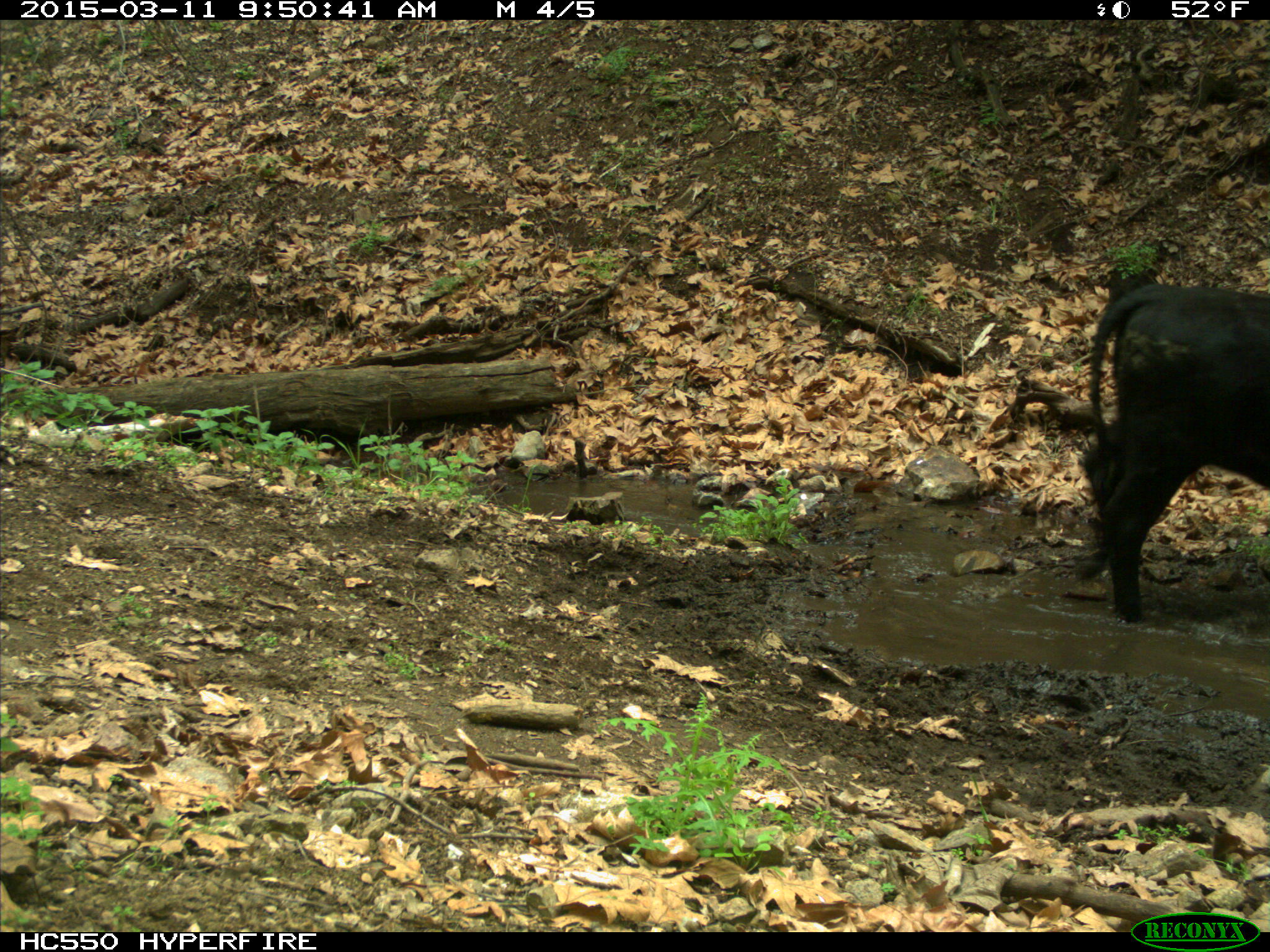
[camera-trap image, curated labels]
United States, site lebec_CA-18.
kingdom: Animalia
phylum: Chordata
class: Mammalia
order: Artiodactyla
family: Bovidae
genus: Bos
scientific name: Bos taurus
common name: domestic cow